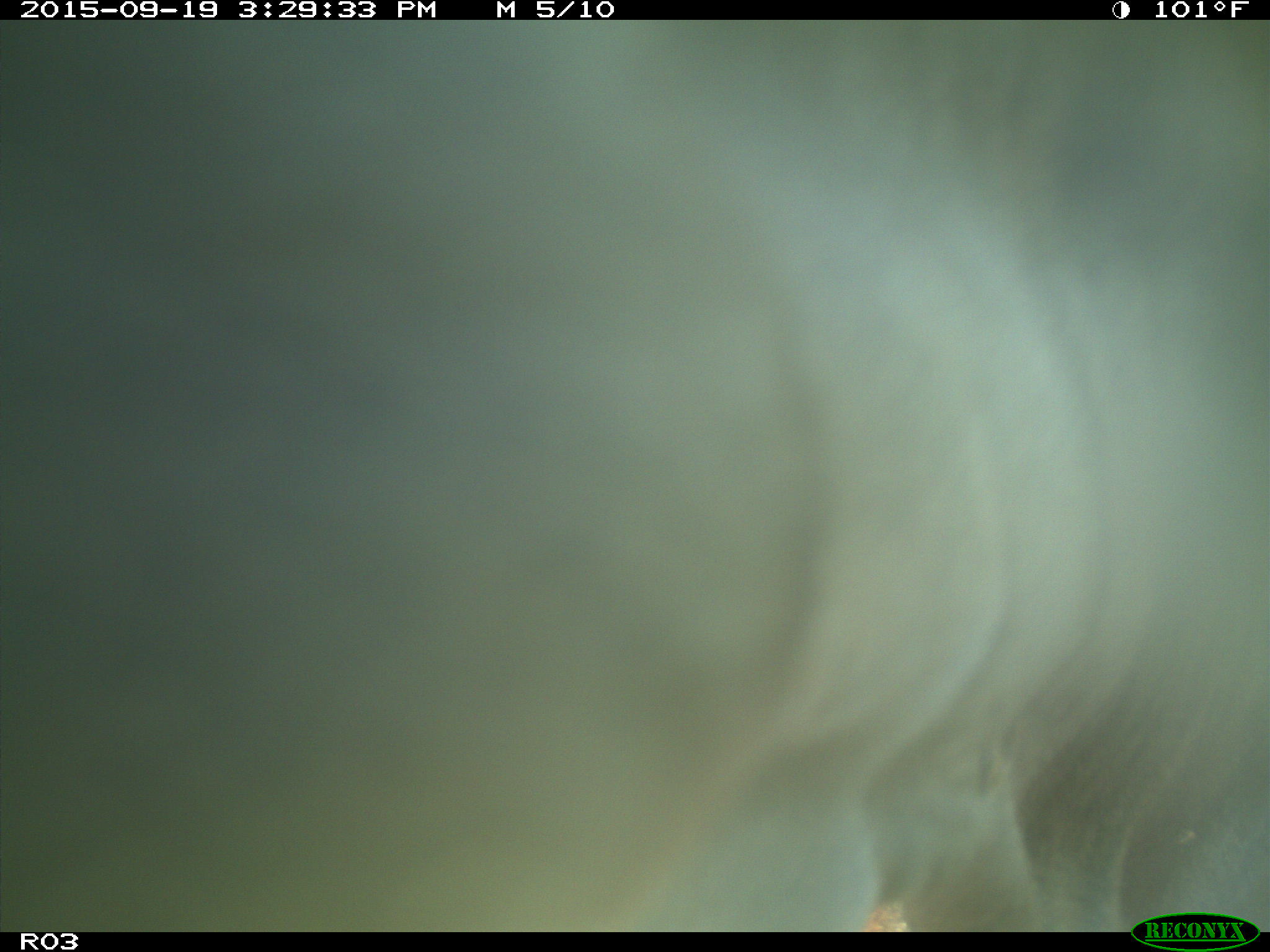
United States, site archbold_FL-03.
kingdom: Animalia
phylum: Chordata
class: Mammalia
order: Artiodactyla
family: Bovidae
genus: Bos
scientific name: Bos taurus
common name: domestic cow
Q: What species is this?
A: Bos taurus (domestic cow).